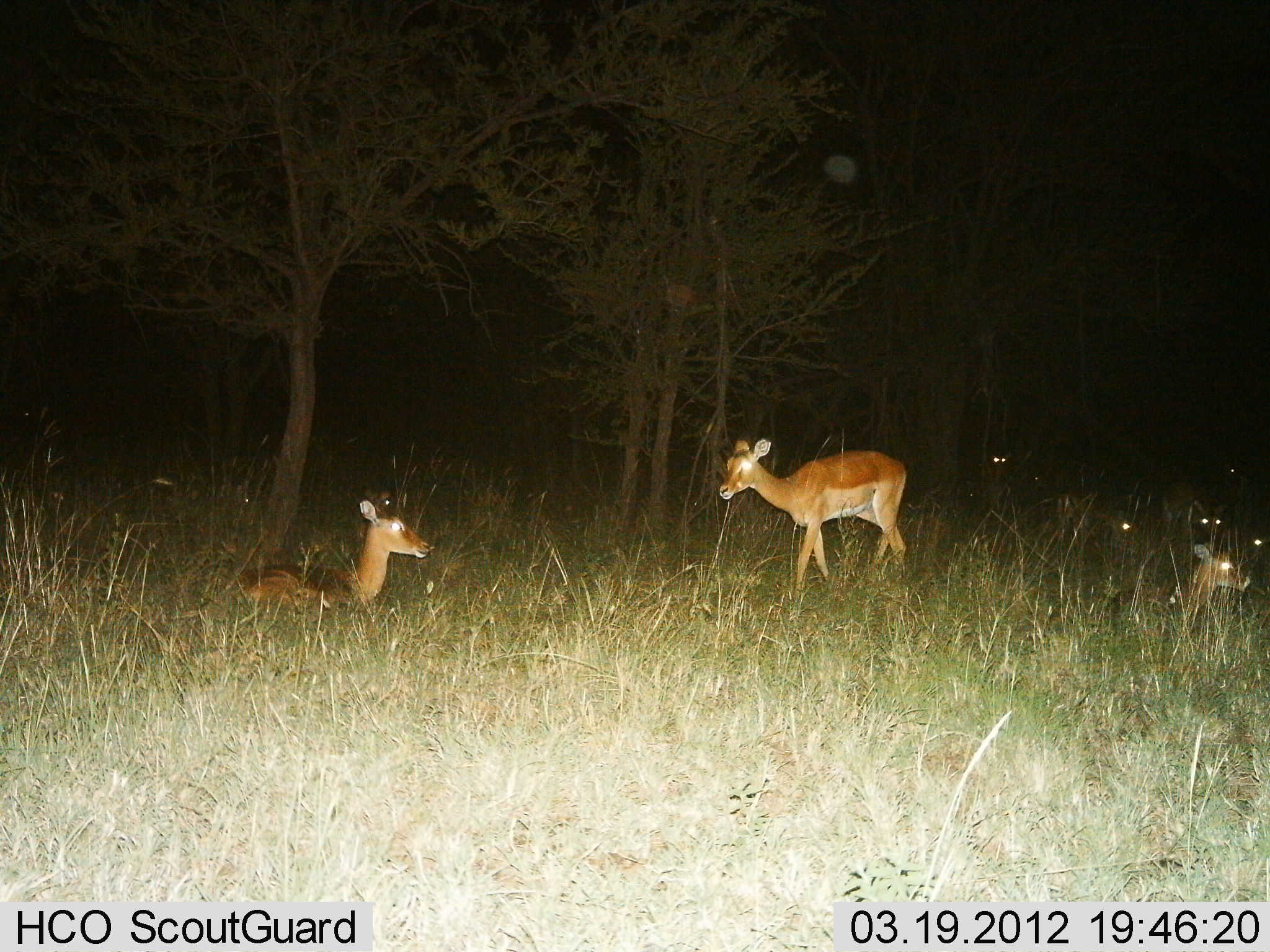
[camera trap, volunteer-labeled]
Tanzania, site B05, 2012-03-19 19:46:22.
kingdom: Animalia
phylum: Chordata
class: Mammalia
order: Artiodactyla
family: Bovidae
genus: Aepyceros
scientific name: Aepyceros melampus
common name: impala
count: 6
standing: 70%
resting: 100%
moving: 30%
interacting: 0%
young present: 10%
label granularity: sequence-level